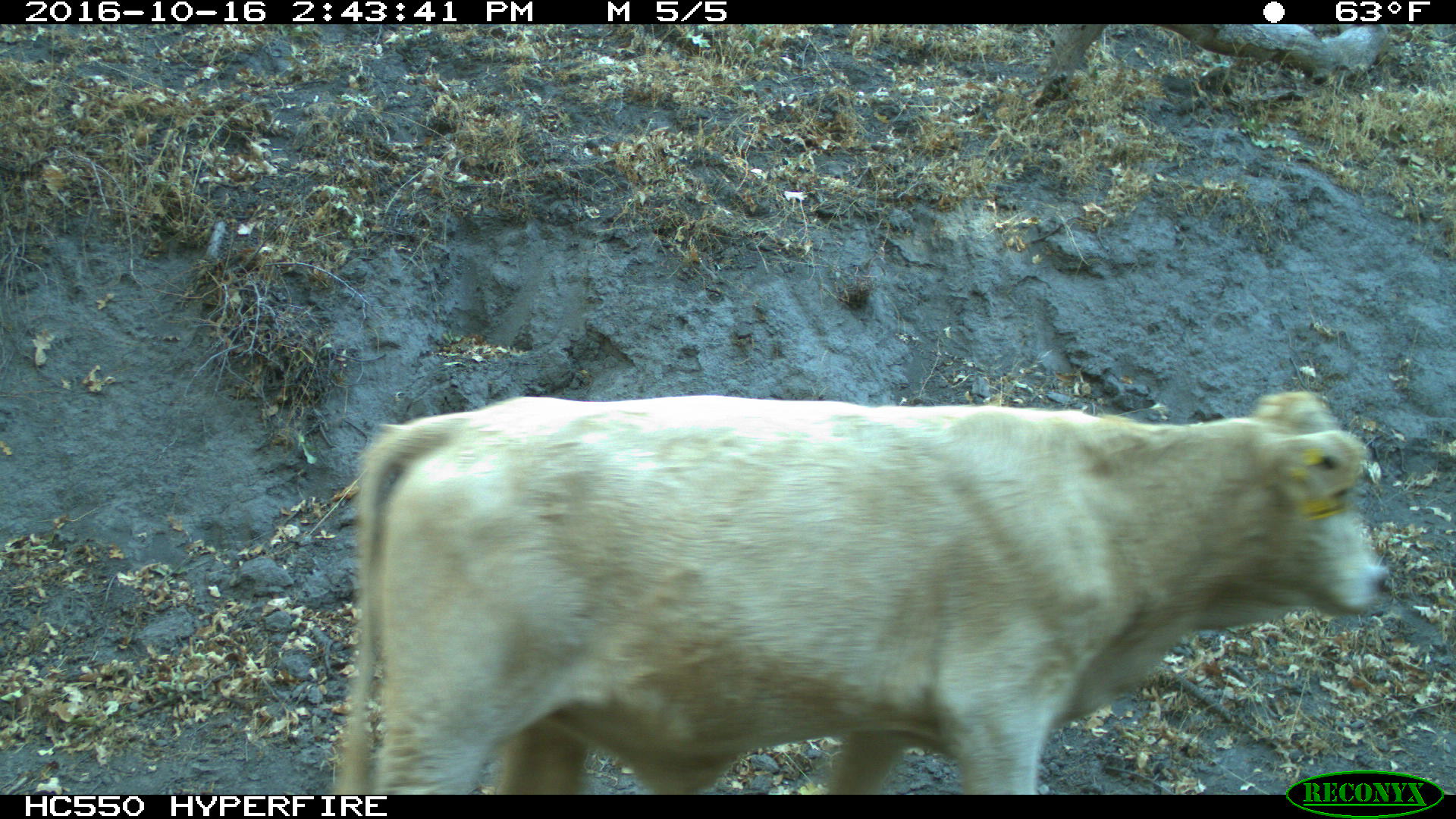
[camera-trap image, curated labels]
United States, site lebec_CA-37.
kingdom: Animalia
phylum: Chordata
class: Mammalia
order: Artiodactyla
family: Bovidae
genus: Bos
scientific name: Bos taurus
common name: domestic cow